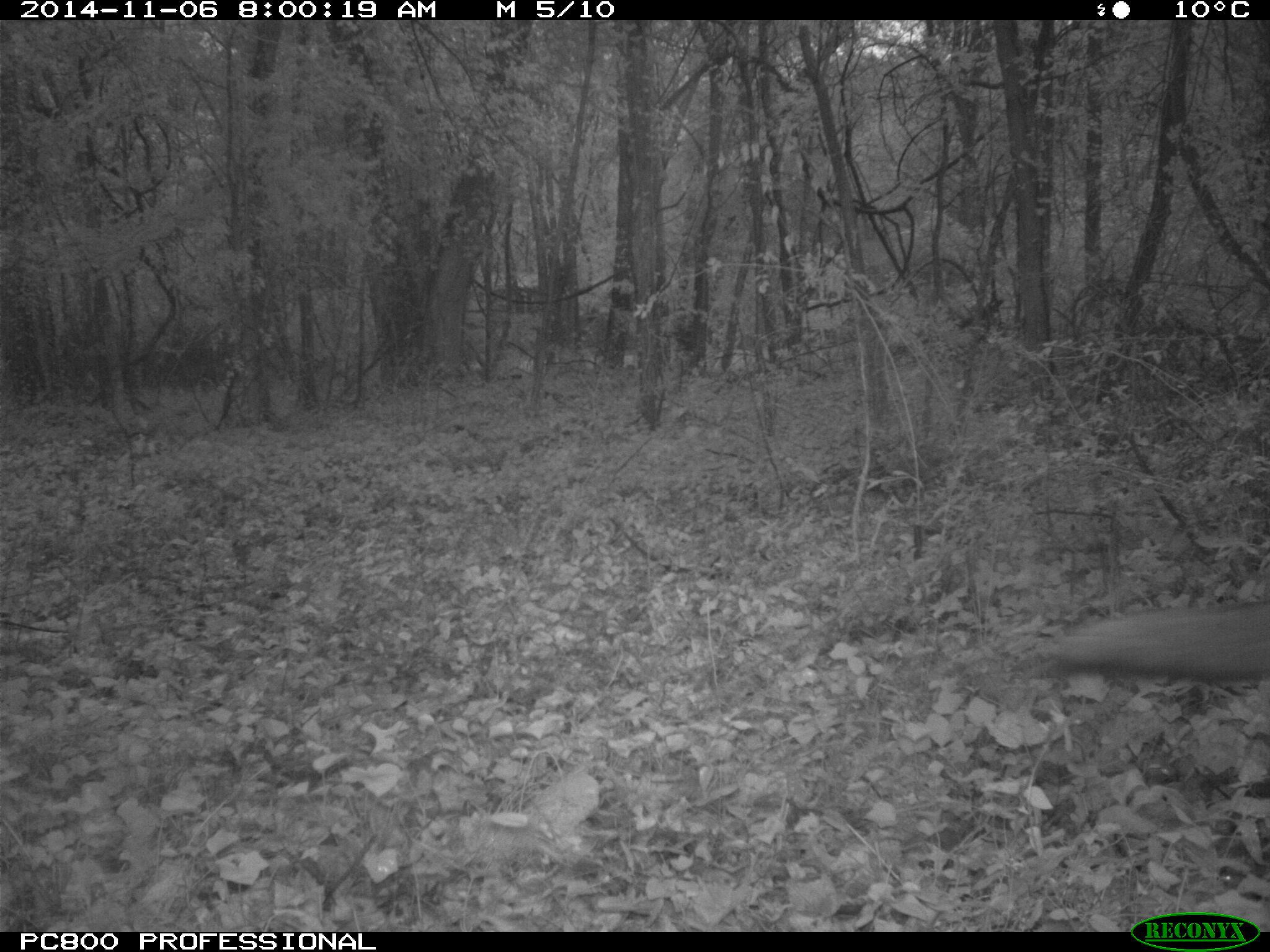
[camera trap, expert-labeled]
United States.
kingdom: Animalia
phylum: Chordata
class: Mammalia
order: Carnivora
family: Canidae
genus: Vulpes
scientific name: Vulpes vulpes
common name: red fox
Red Fox (Vulpes vulpes).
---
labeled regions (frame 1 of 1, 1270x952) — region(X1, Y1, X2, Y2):
Red Fox: region(1038, 594, 1270, 692)